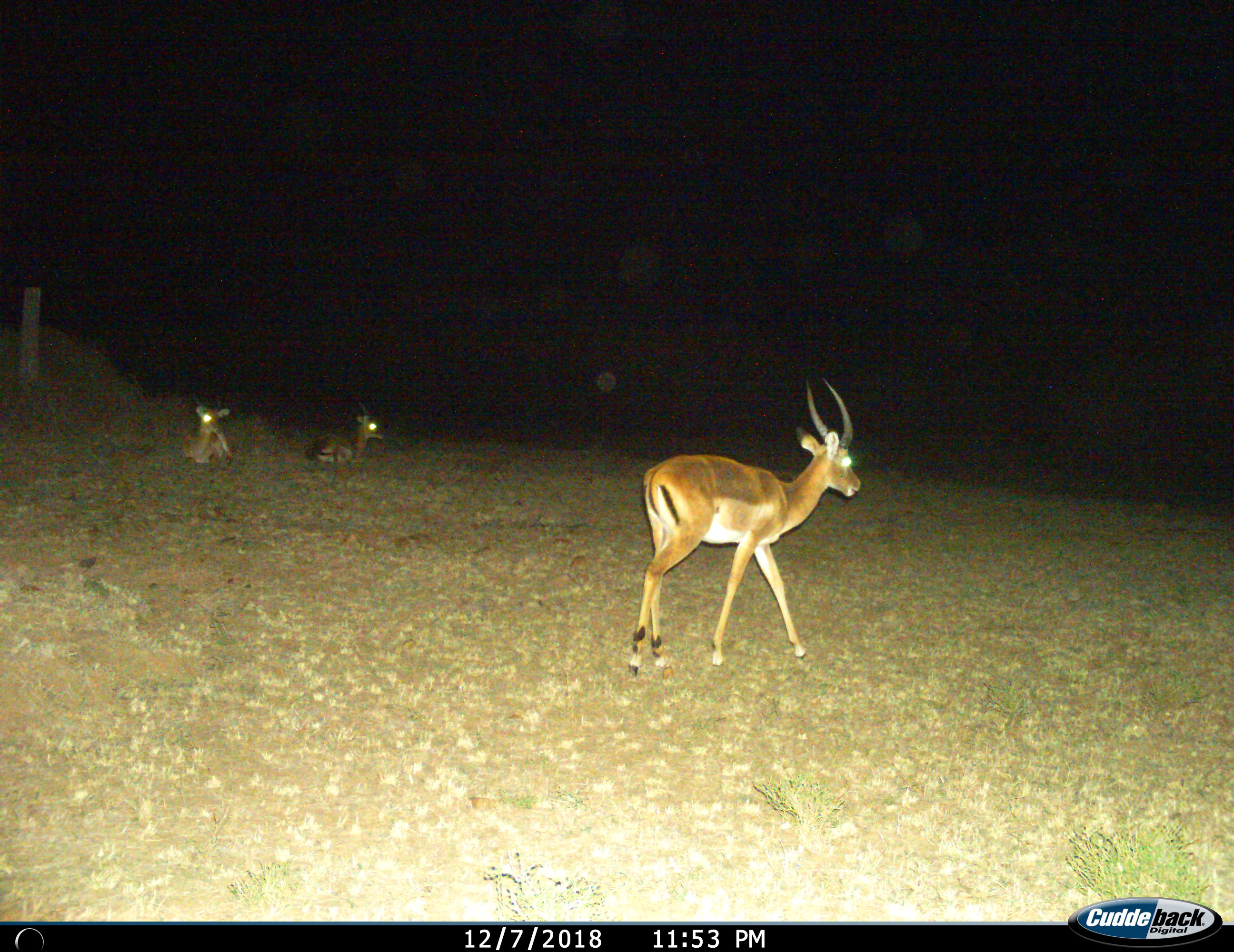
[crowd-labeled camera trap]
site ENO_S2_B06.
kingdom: Animalia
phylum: Chordata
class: Mammalia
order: Artiodactyla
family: Bovidae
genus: Aepyceros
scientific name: Aepyceros melampus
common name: impala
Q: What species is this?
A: Impala (Aepyceros melampus).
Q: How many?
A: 3.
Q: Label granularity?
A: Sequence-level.